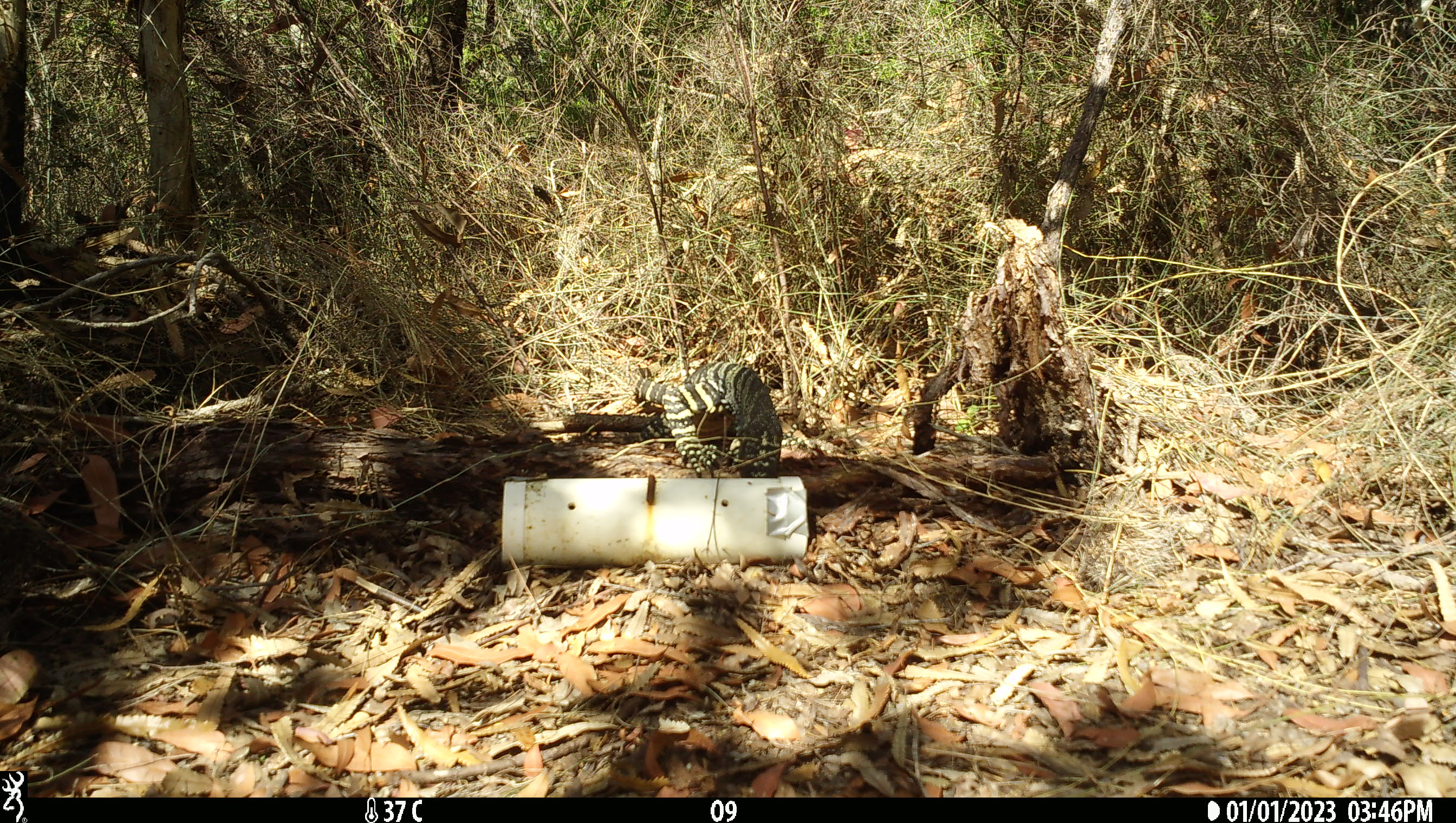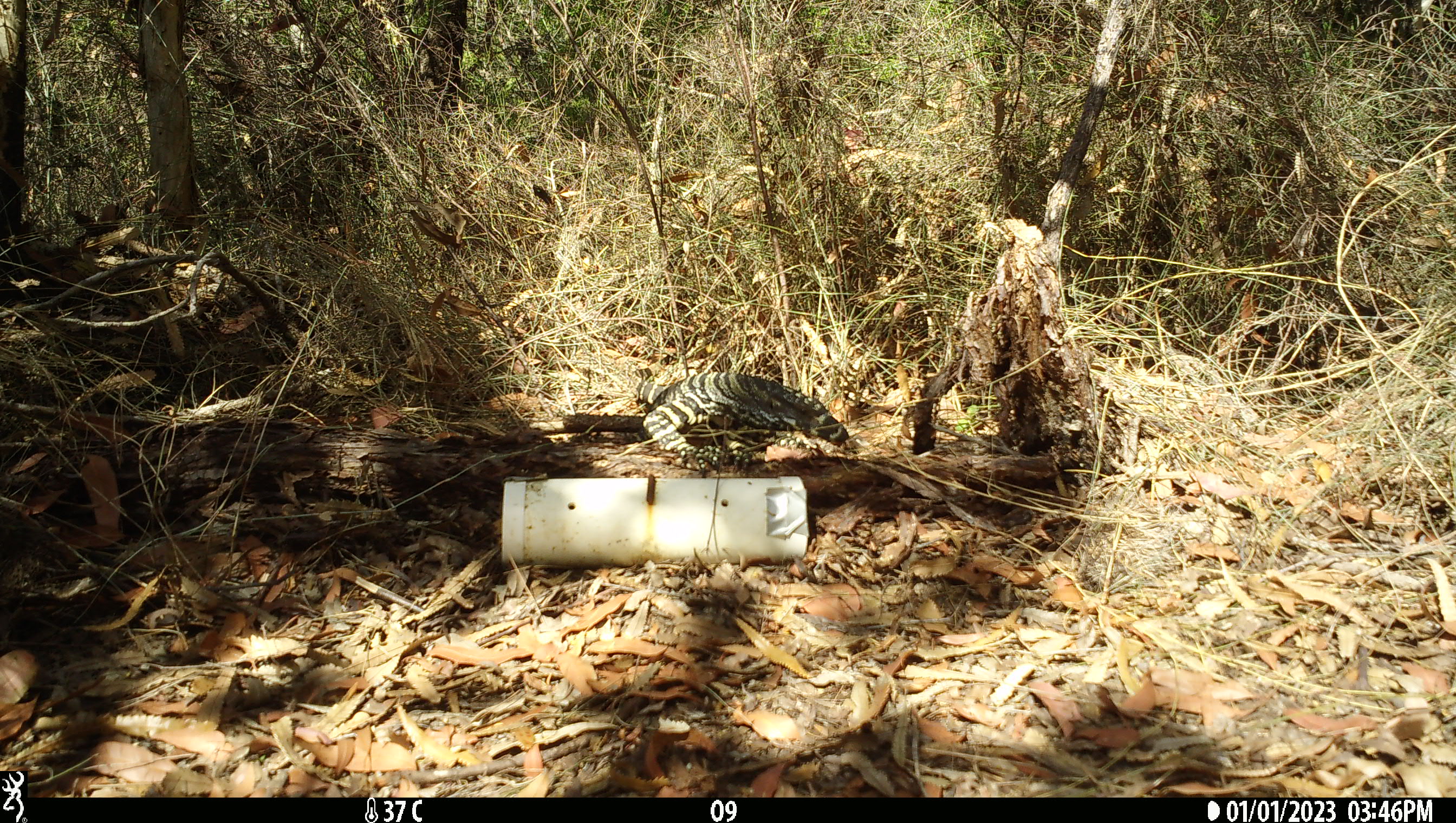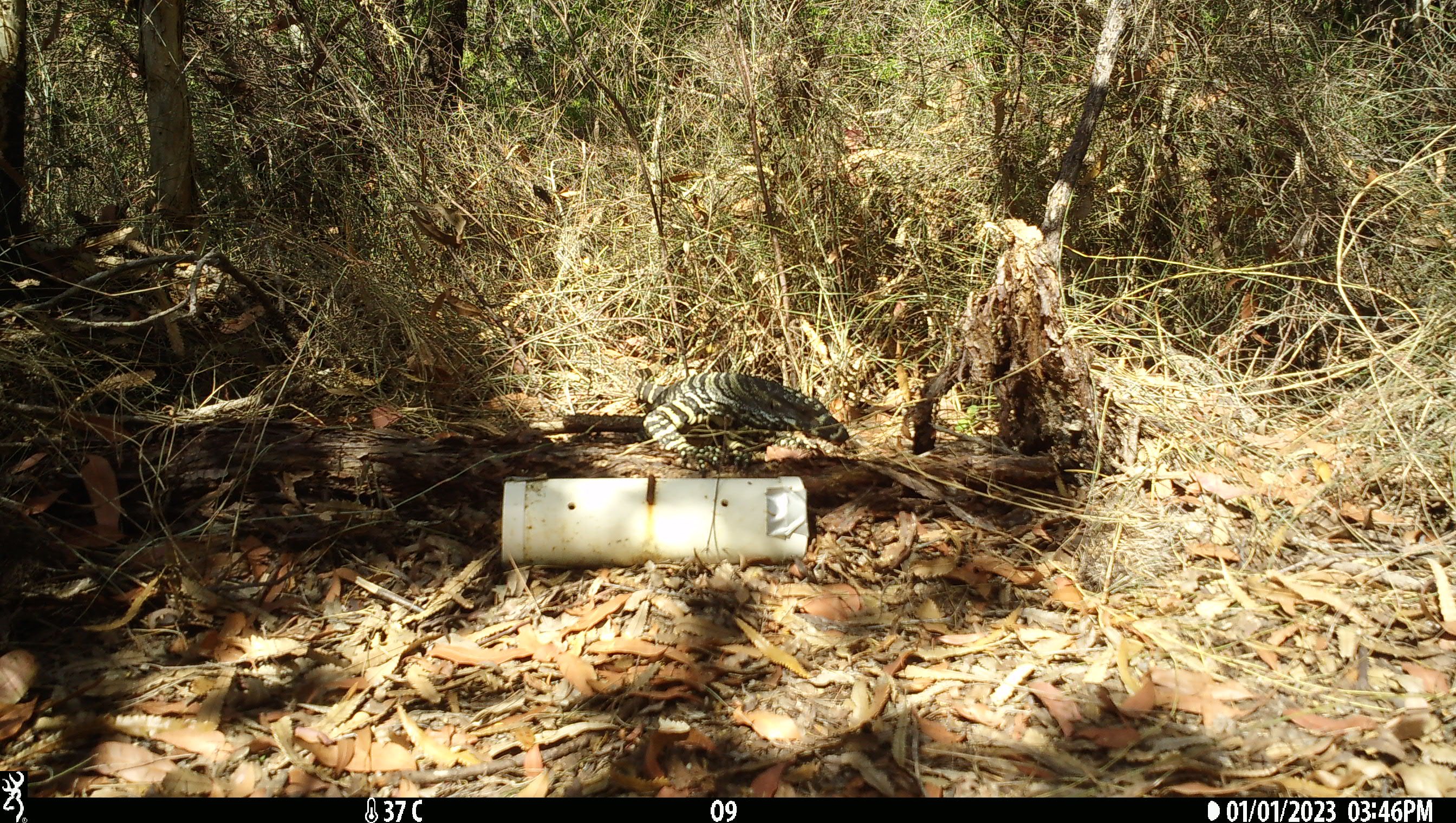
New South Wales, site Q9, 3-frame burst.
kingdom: Animalia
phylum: Chordata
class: Reptilia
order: Squamata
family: Varanidae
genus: Varanus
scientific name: Varanus varius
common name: lace monitor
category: goanna